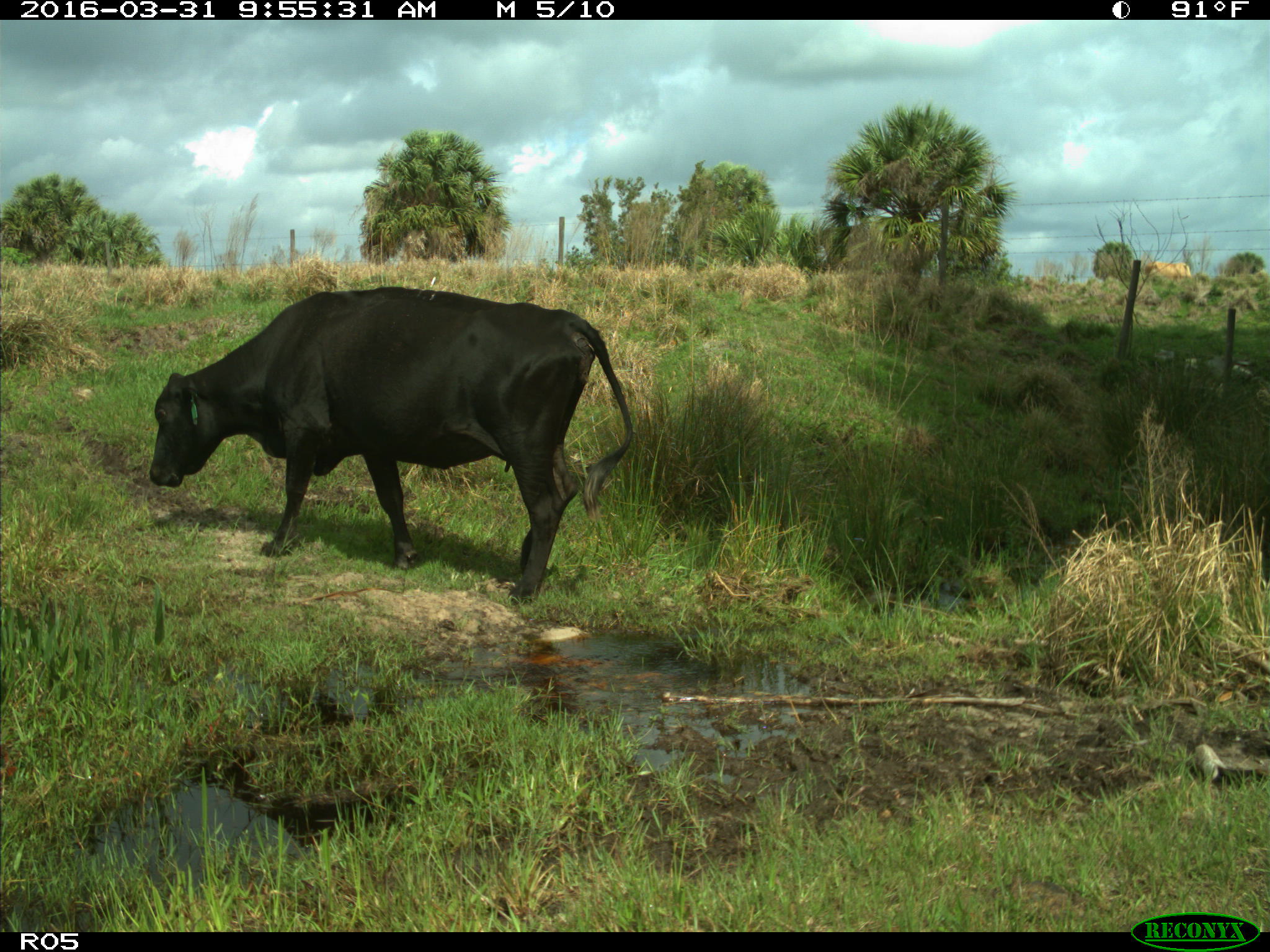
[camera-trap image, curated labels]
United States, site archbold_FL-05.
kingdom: Animalia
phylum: Chordata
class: Mammalia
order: Artiodactyla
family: Bovidae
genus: Bos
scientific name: Bos taurus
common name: domestic cow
Bos taurus (domestic cow).